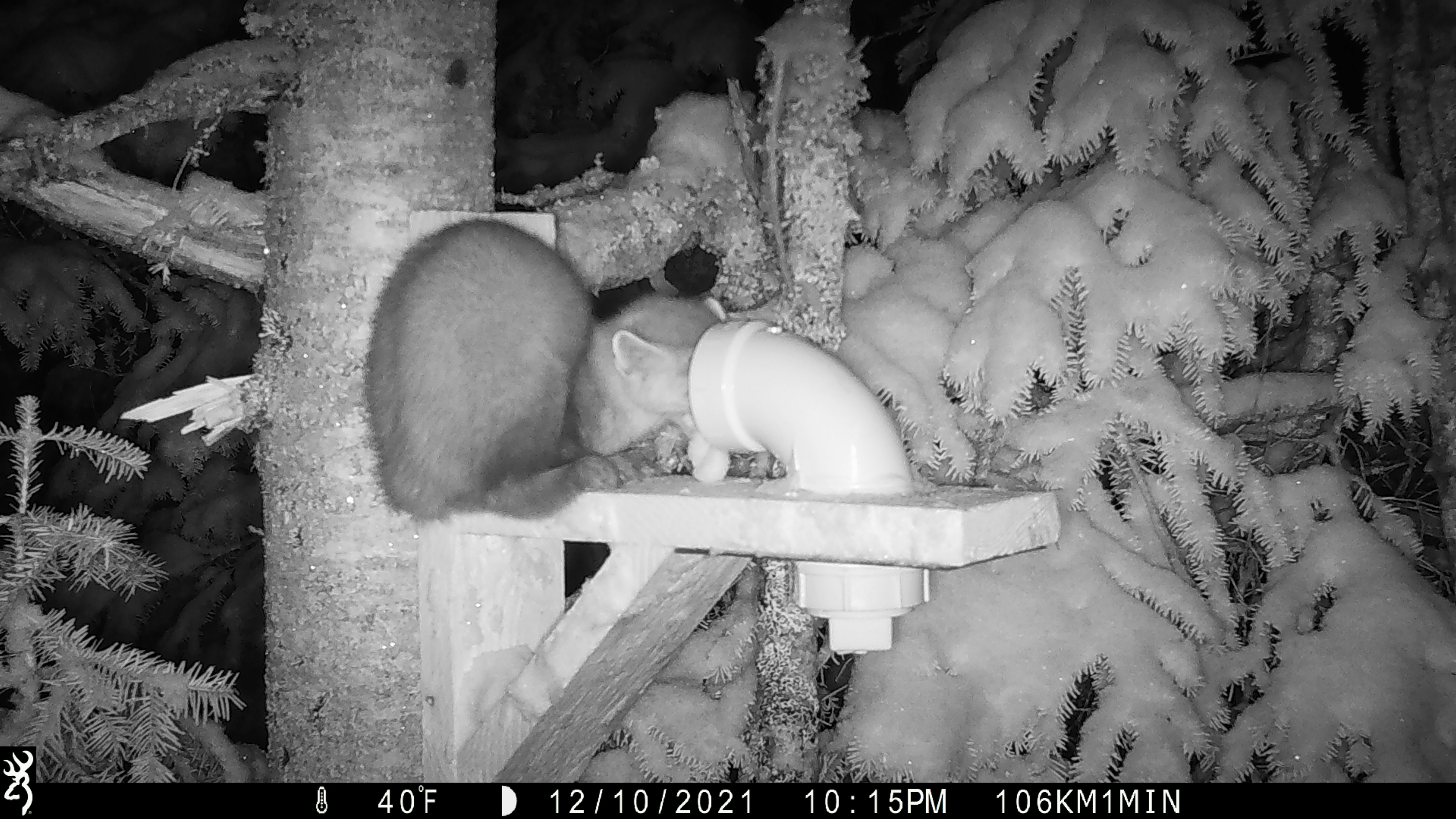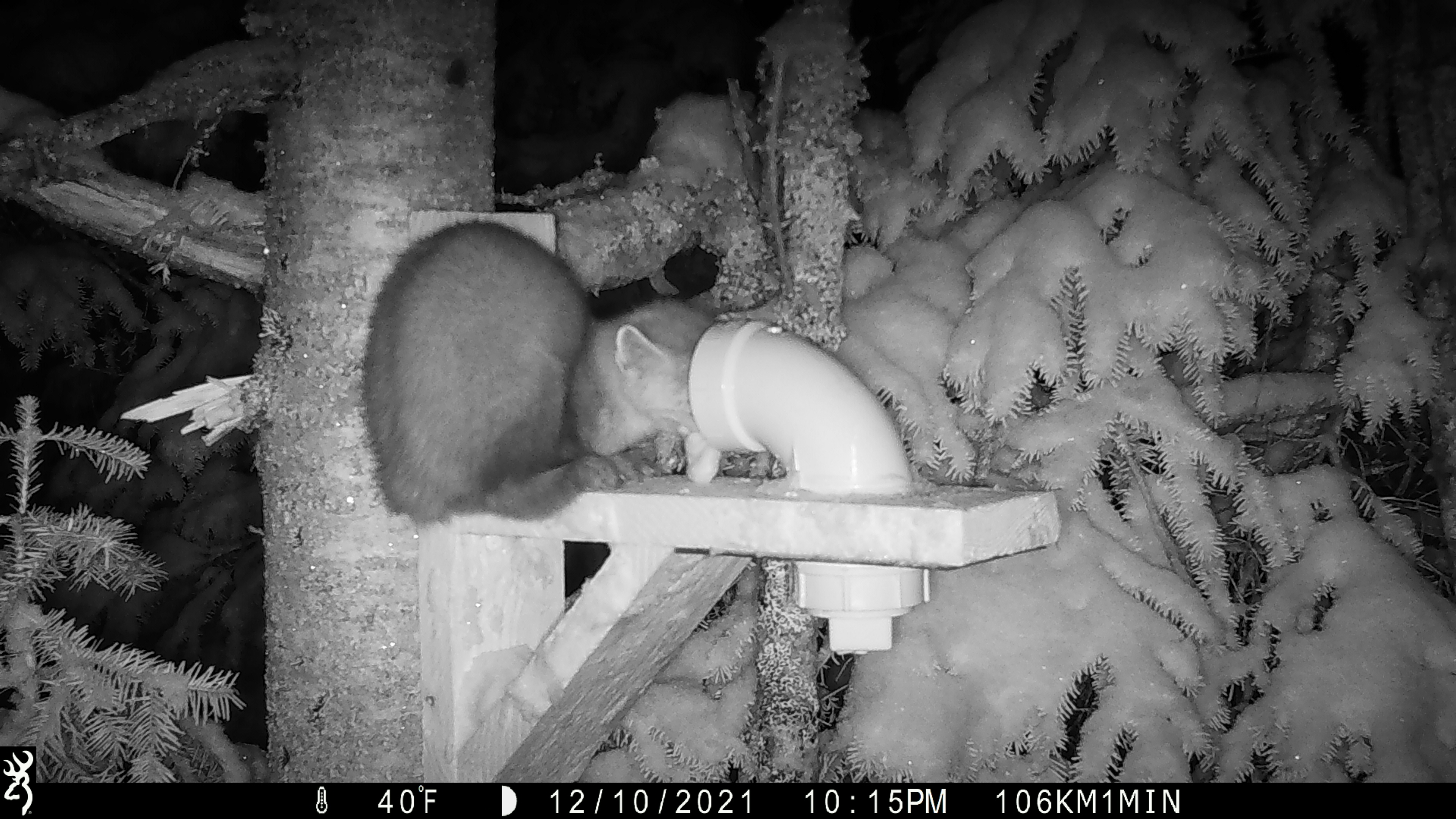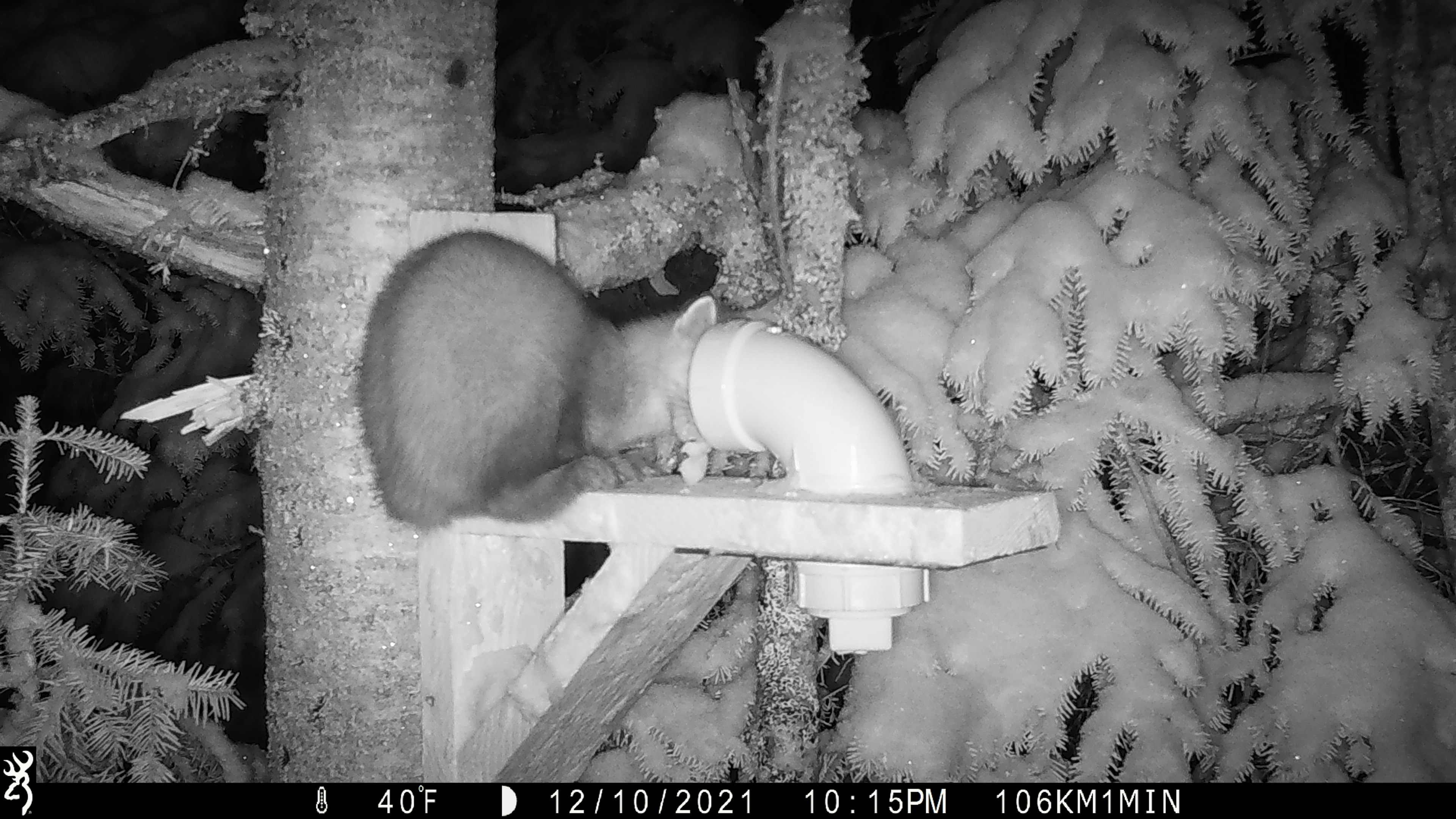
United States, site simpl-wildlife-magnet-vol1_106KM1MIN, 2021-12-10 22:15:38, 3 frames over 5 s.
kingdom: Animalia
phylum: Chordata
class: Mammalia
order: Carnivora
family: Mustelidae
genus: Martes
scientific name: Martes americana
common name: american marten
American marten (Martes americana).